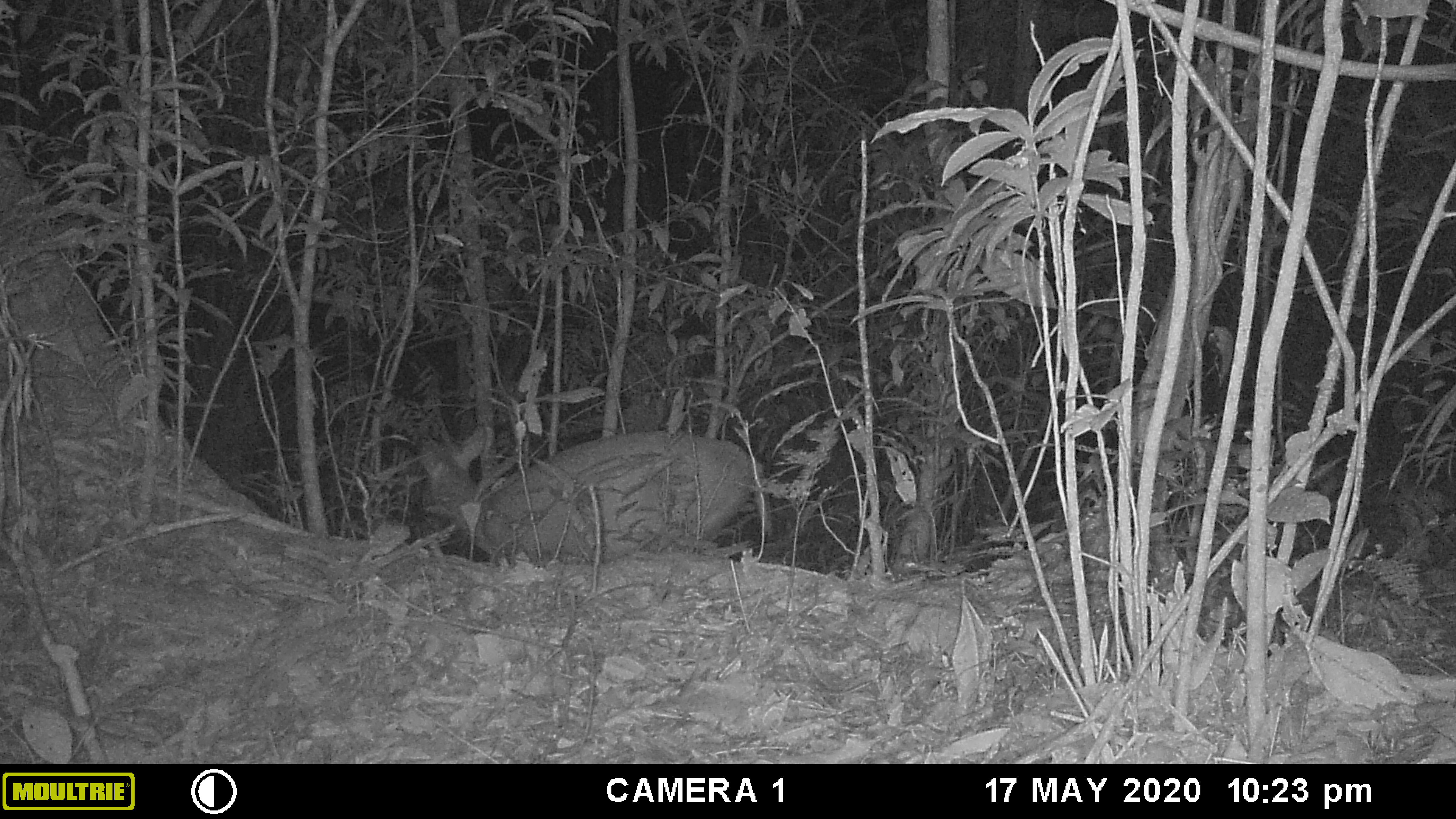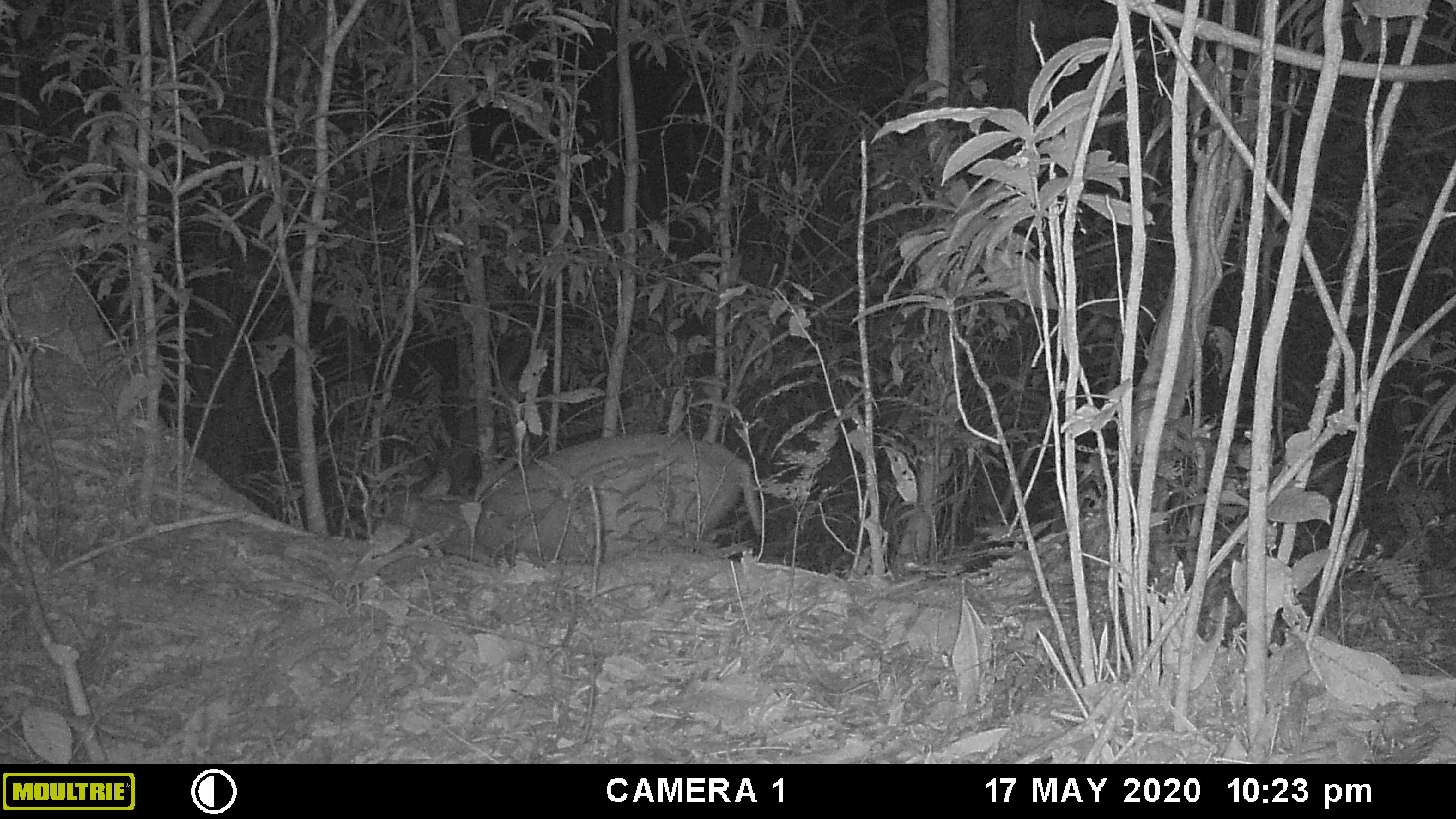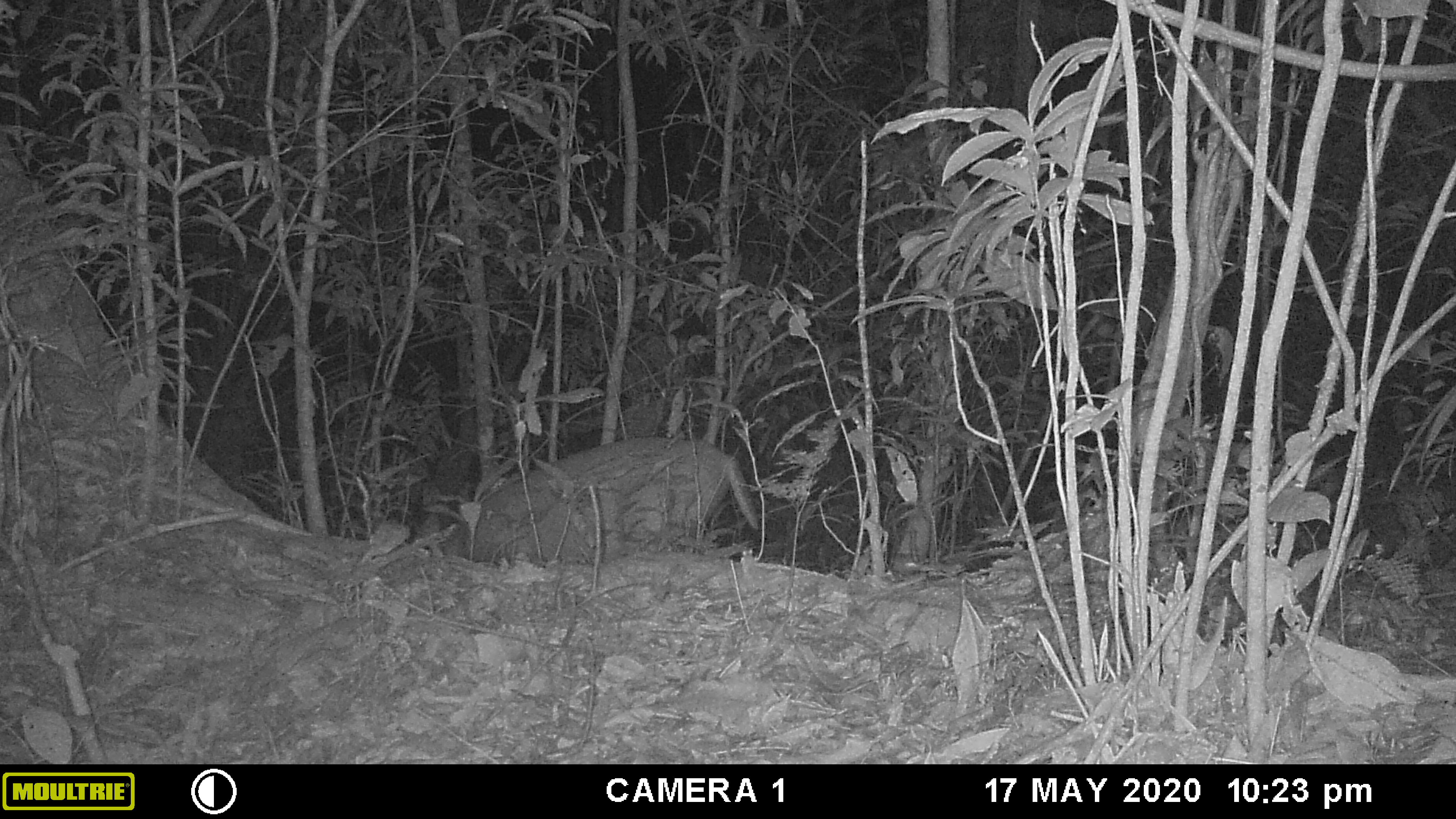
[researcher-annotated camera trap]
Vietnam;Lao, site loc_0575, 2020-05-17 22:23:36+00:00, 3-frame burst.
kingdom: Animalia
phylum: Chordata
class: Mammalia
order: Artiodactyla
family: Cervidae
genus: Muntiacus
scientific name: Muntiacus rooseveltorum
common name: roosevelt's muntjac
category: roosevelts muntjac group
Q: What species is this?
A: Roosevelts muntjac group (roosevelt's muntjac) (Muntiacus rooseveltorum).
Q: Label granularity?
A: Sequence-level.